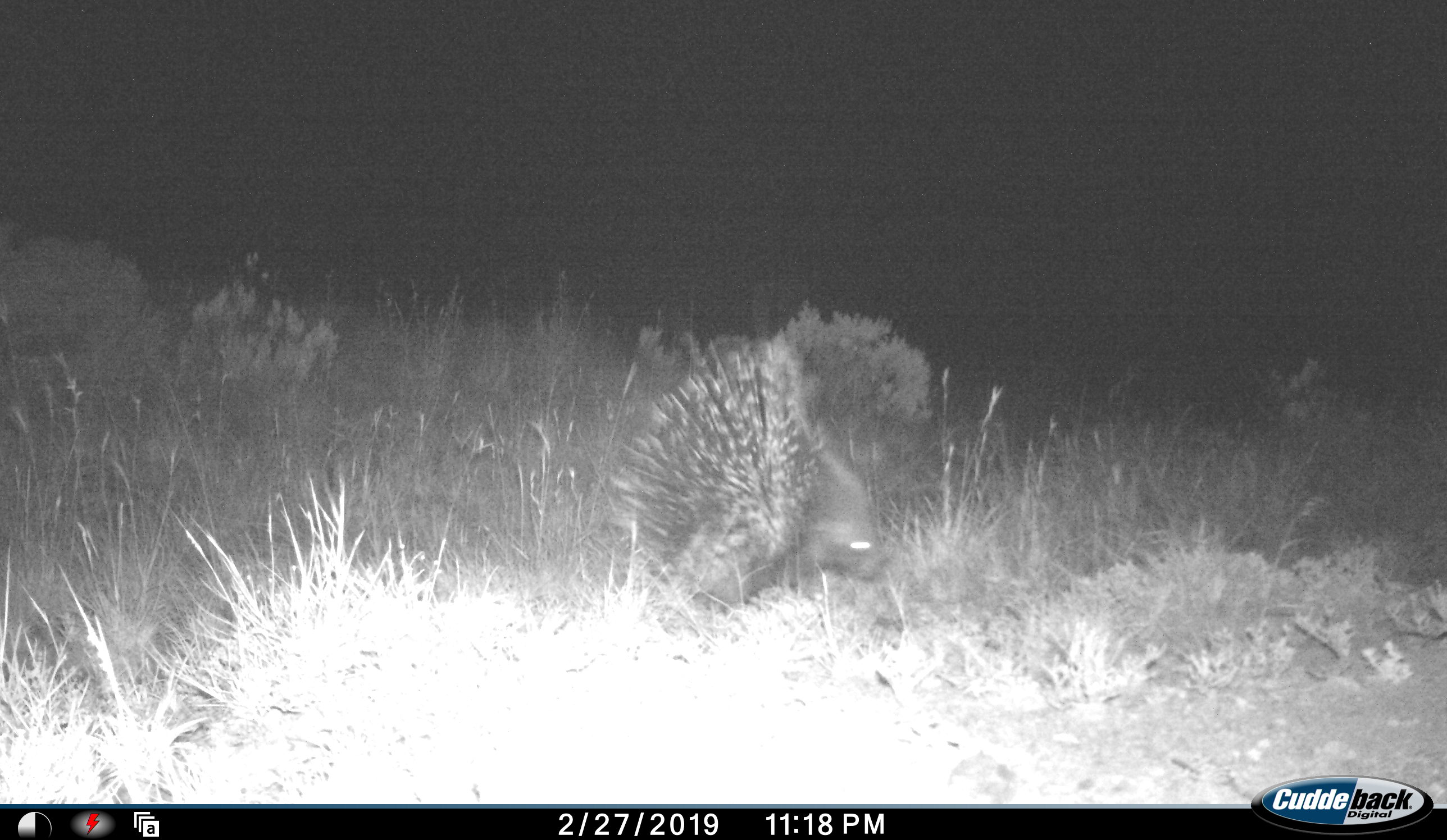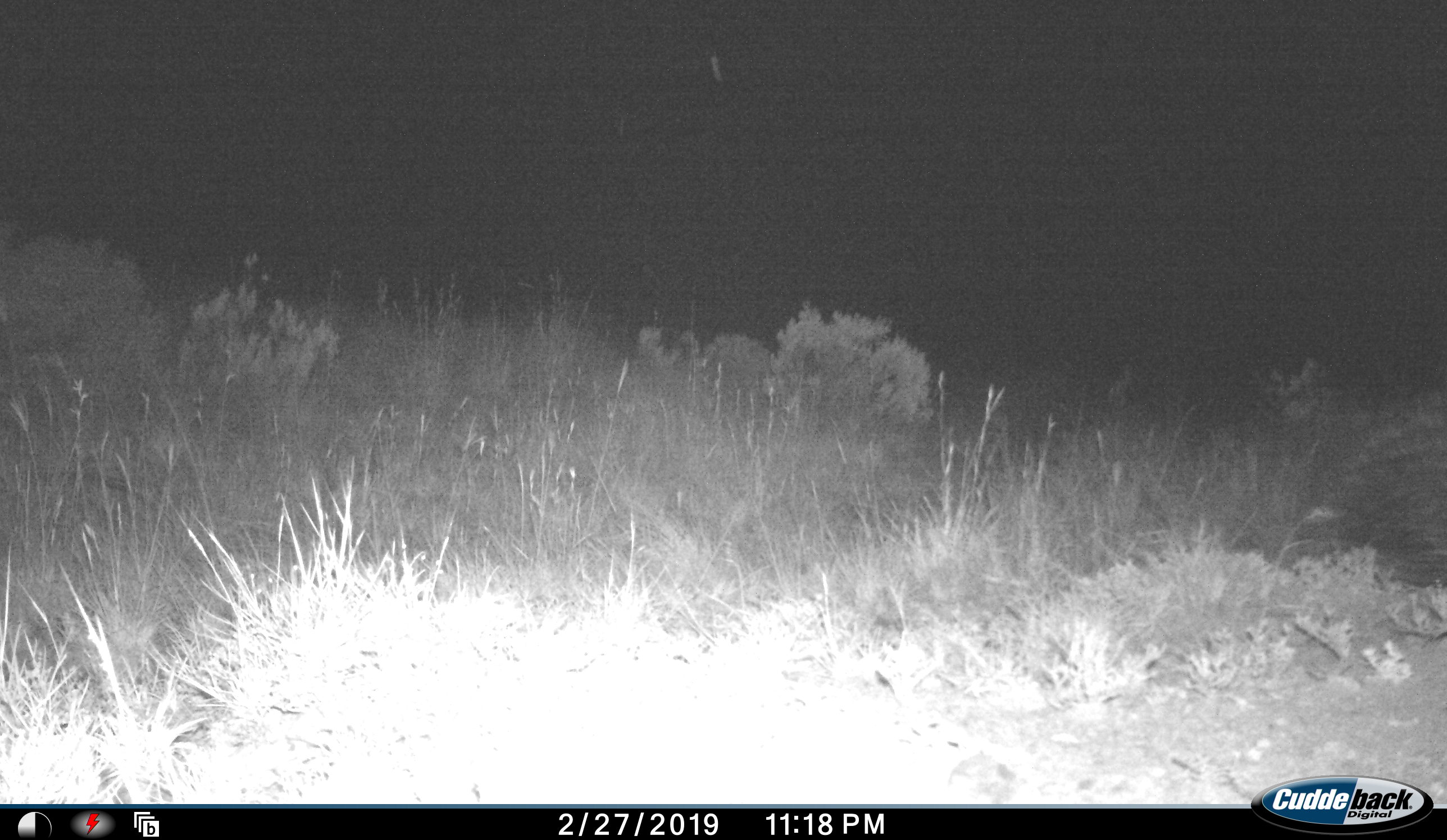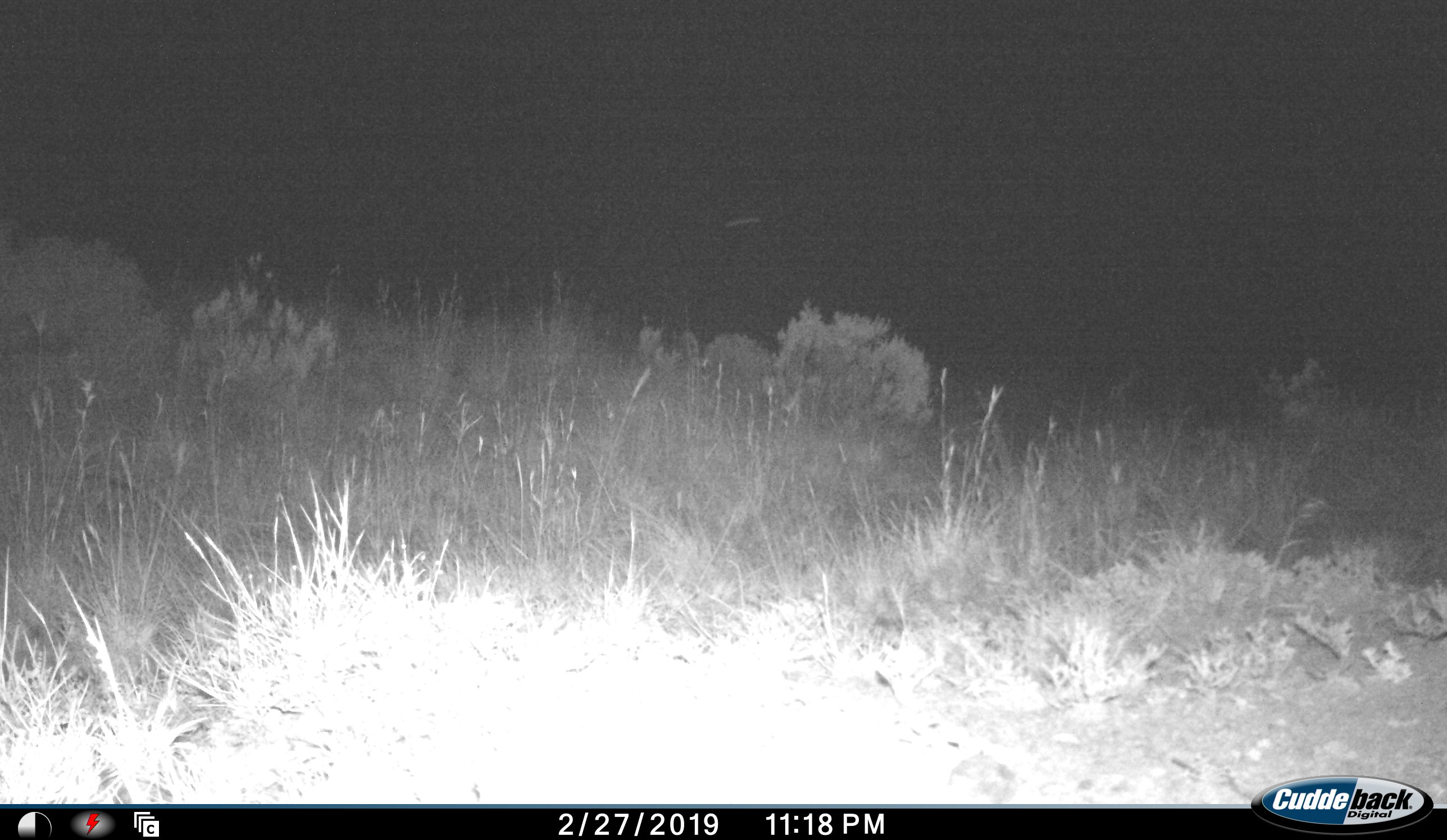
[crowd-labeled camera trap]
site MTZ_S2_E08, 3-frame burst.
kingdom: Animalia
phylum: Chordata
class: Mammalia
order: Rodentia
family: Hystricidae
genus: Hystrix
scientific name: Hystrix cristata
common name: crested porcupine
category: porcupine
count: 1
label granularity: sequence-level